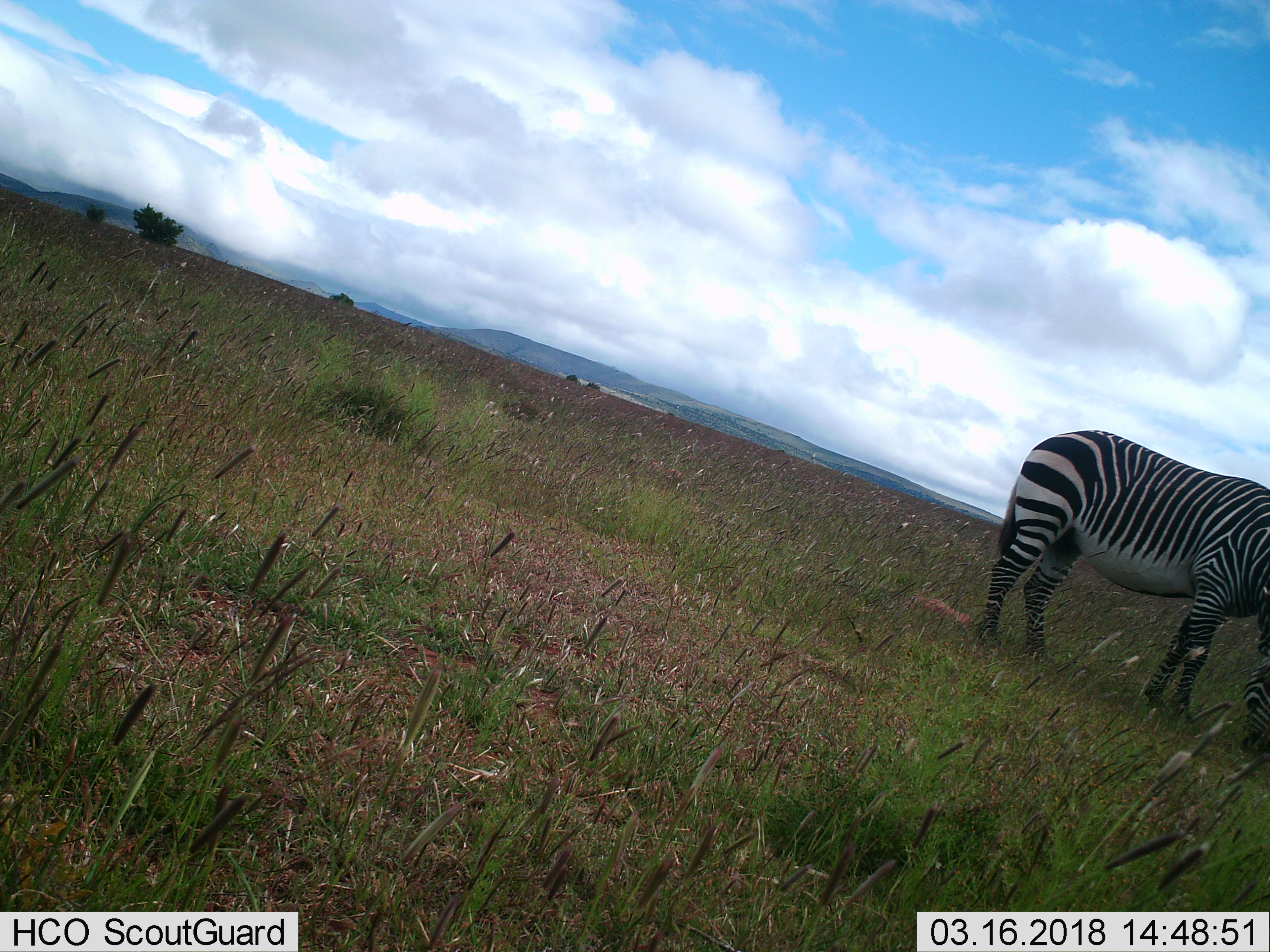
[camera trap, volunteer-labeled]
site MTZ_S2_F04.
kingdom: Animalia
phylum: Chordata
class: Mammalia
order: Perissodactyla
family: Equidae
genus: Equus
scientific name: Equus zebra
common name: mountain zebra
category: zebramountain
Zebramountain (mountain zebra) (Equus zebra), count 1. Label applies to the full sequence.